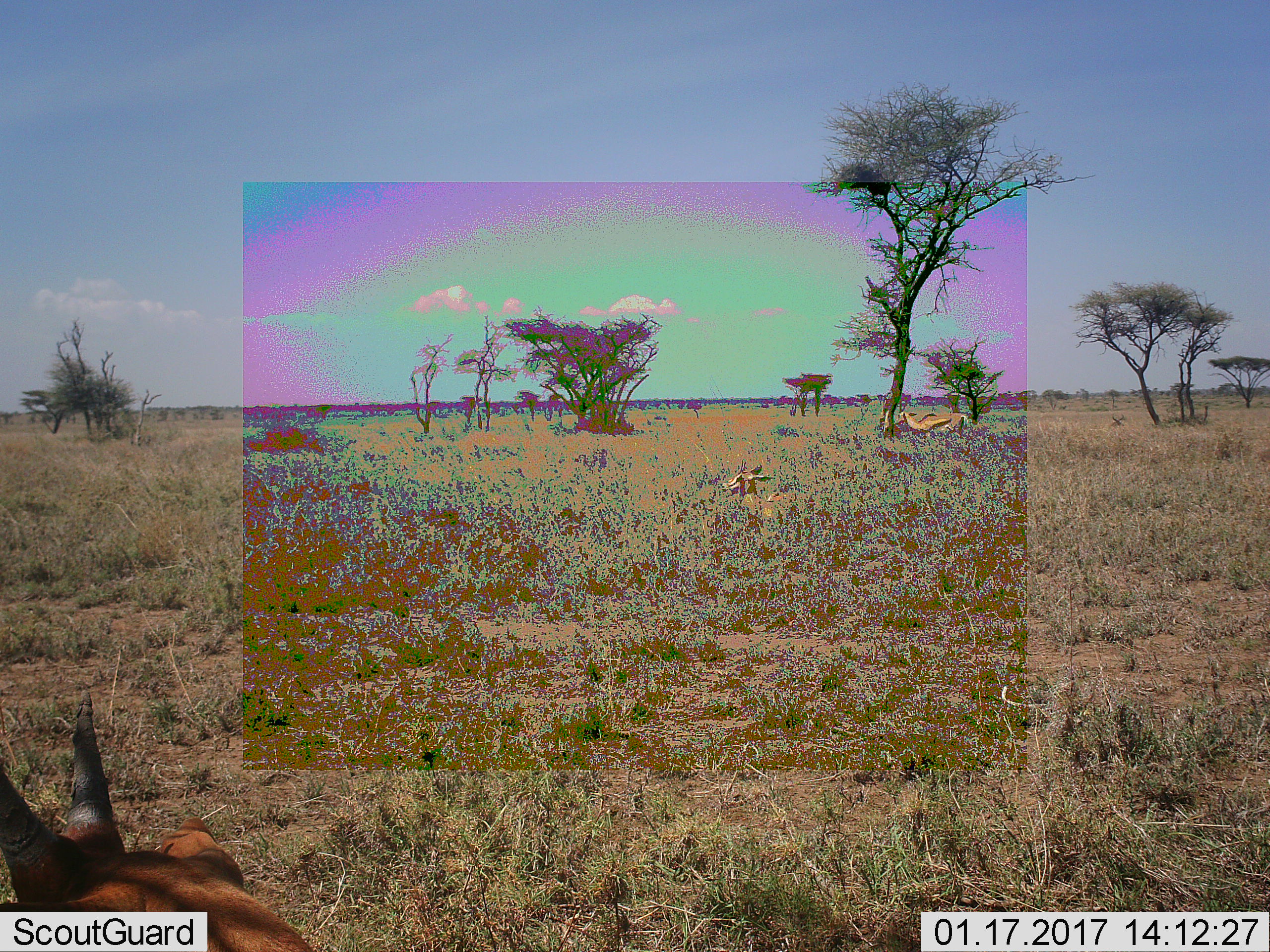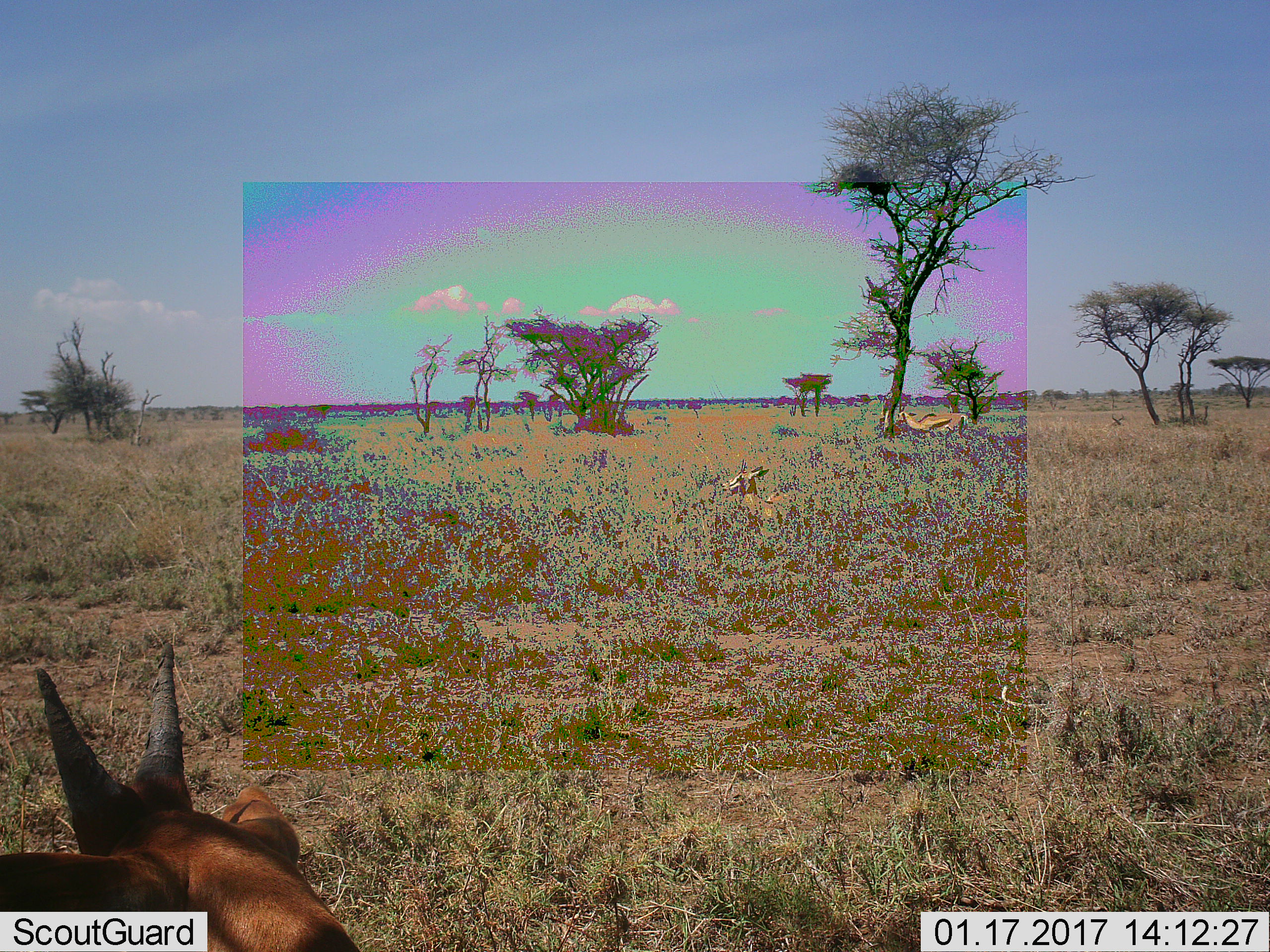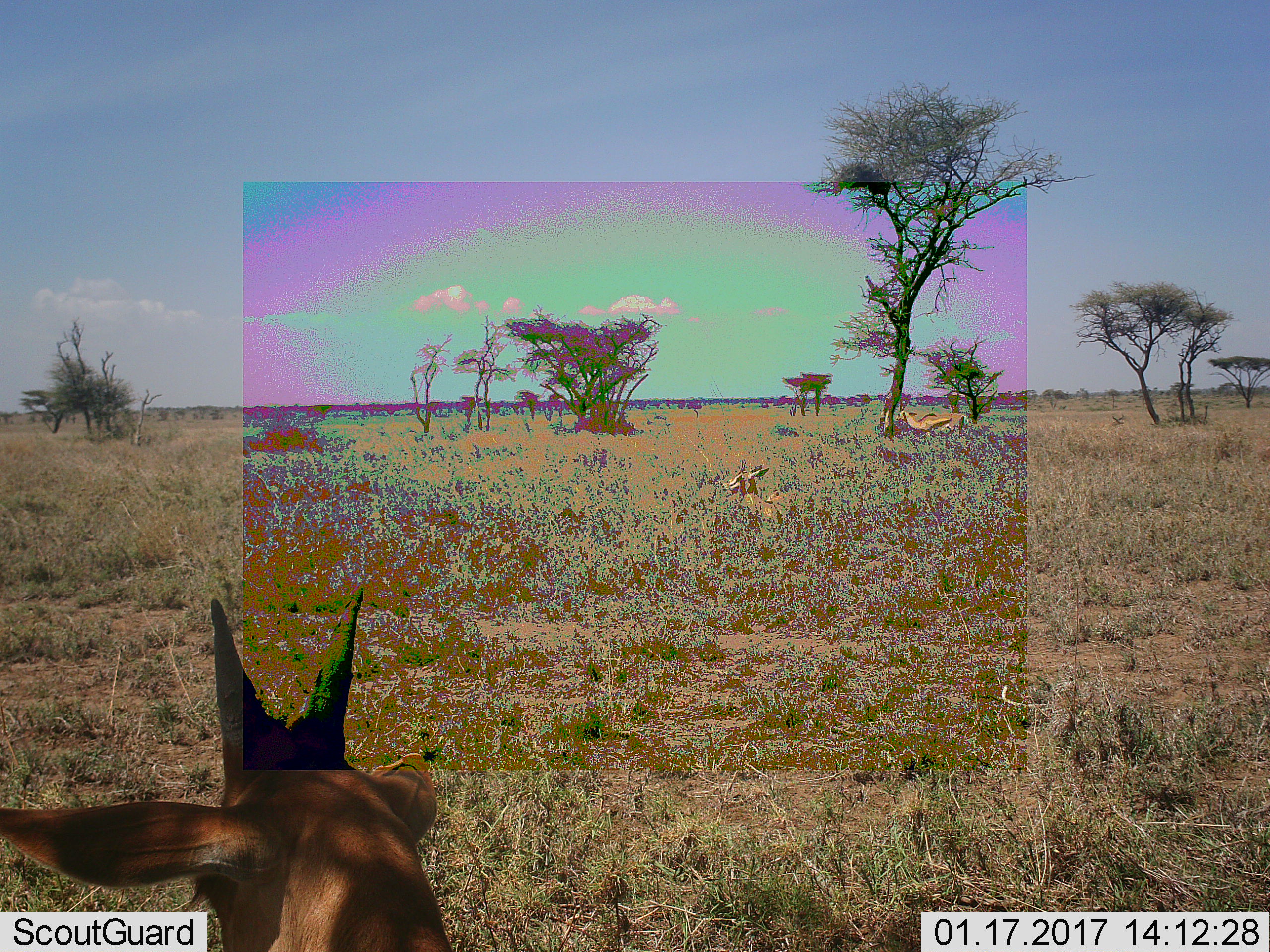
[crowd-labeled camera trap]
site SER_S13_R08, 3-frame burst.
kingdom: Animalia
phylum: Chordata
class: Mammalia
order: Artiodactyla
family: Bovidae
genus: Eudorcas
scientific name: Eudorcas thomsonii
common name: thomson's gazelle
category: gazellethomsons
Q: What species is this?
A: Gazellethomsons (thomson's gazelle) (Eudorcas thomsonii).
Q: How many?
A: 3.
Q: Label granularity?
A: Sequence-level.